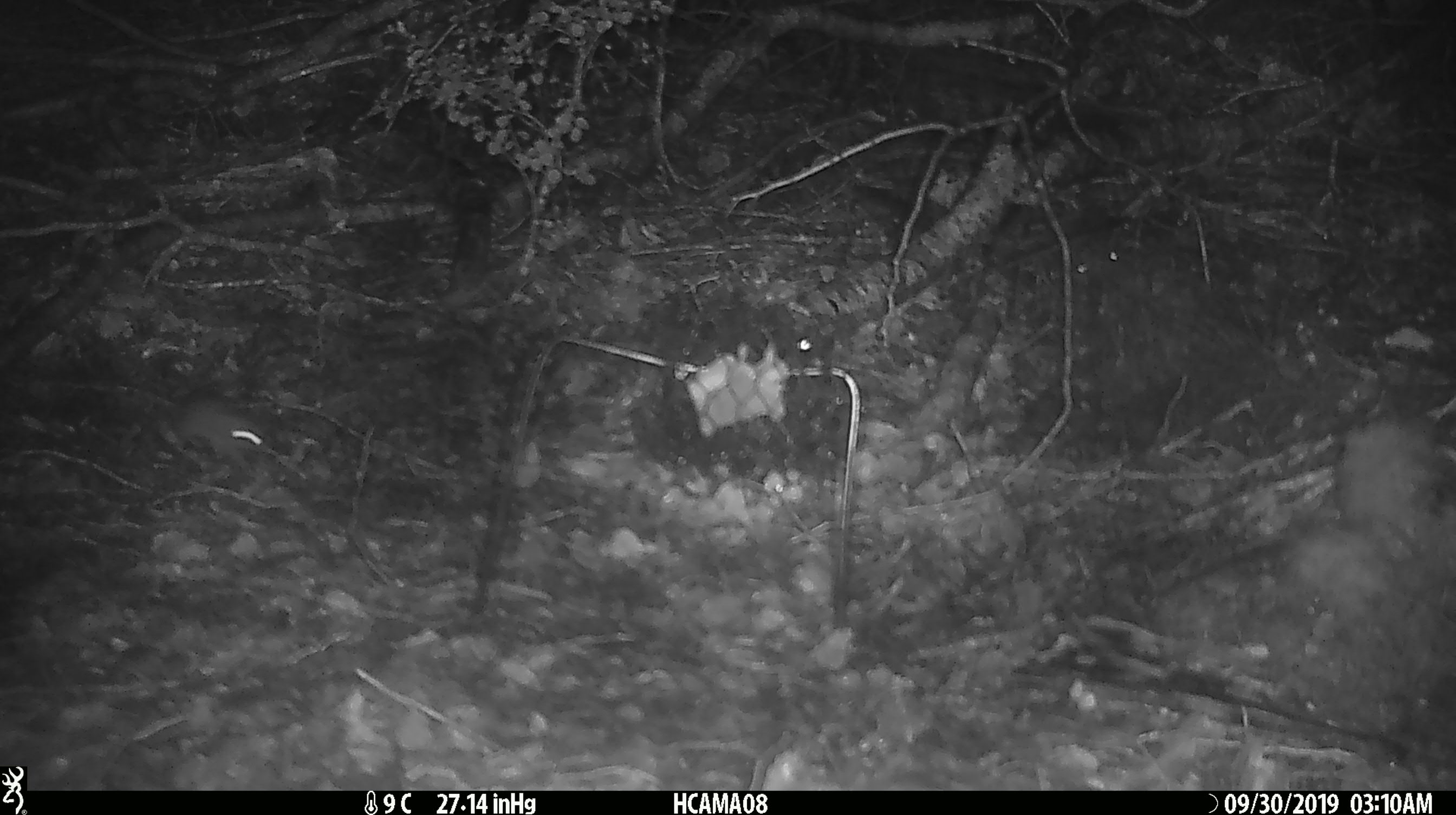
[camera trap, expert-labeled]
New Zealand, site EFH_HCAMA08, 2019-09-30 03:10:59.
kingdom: Animalia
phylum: Chordata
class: Mammalia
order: Rodentia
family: Muridae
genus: Mus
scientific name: Mus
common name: mouse